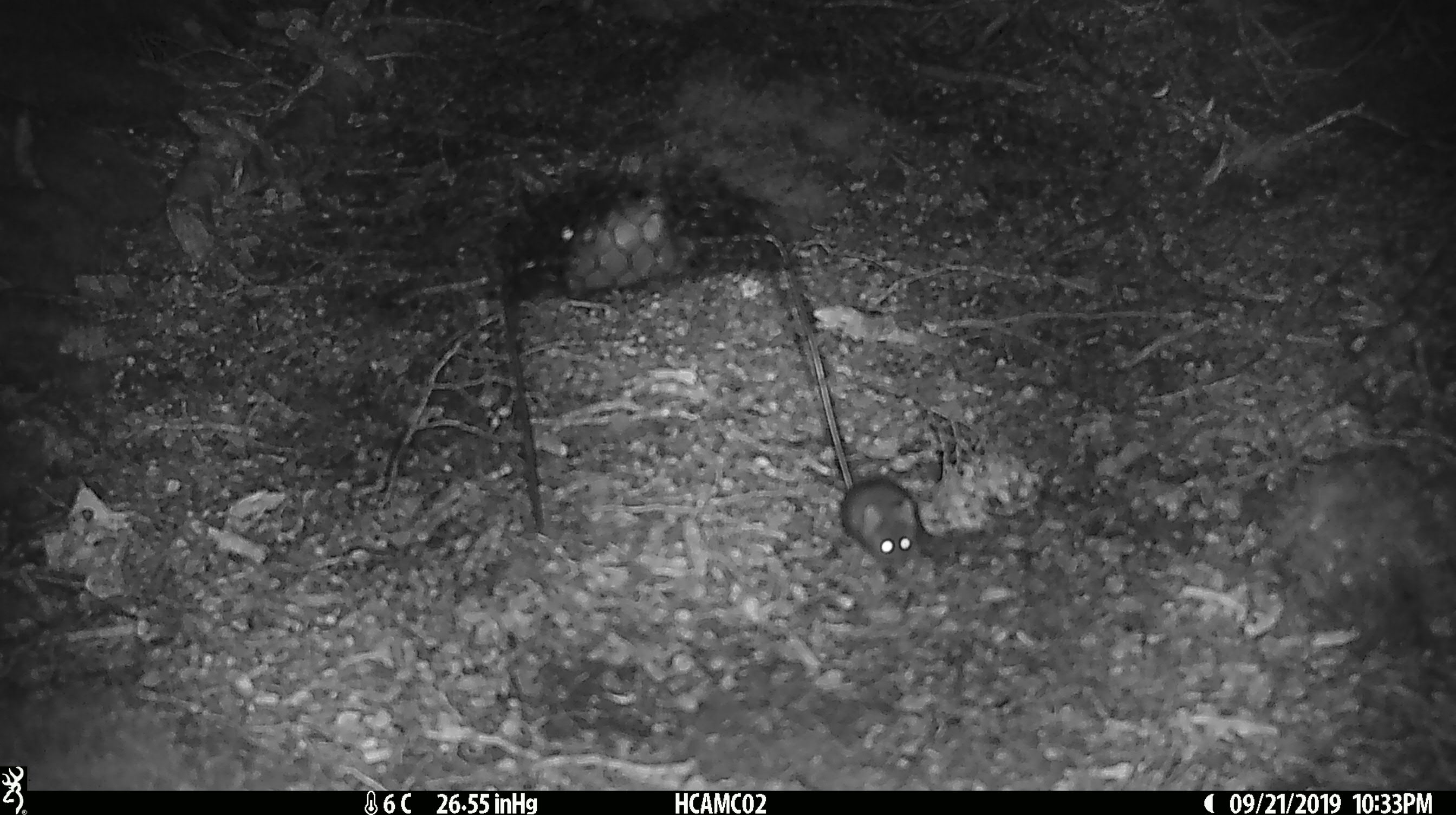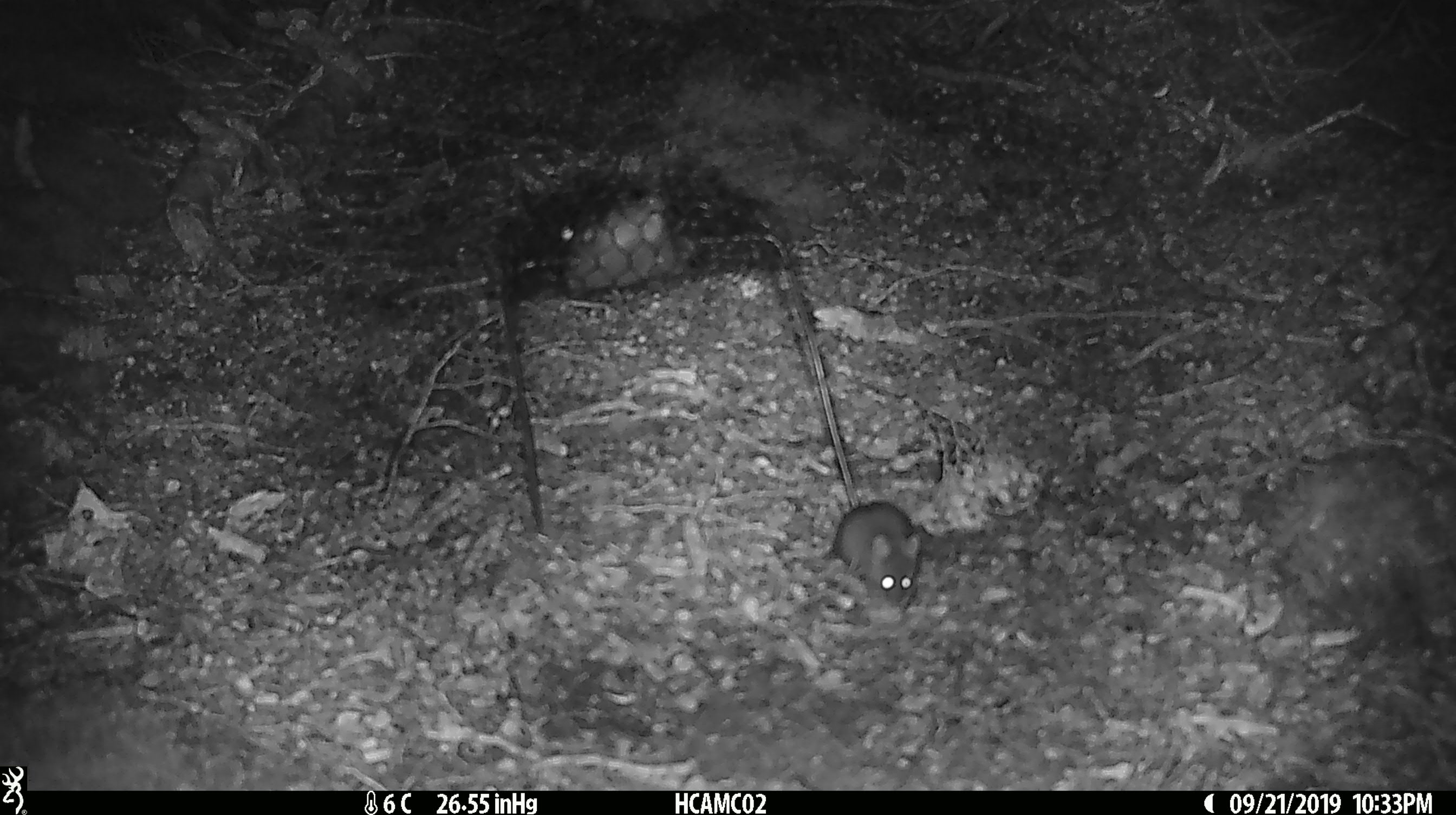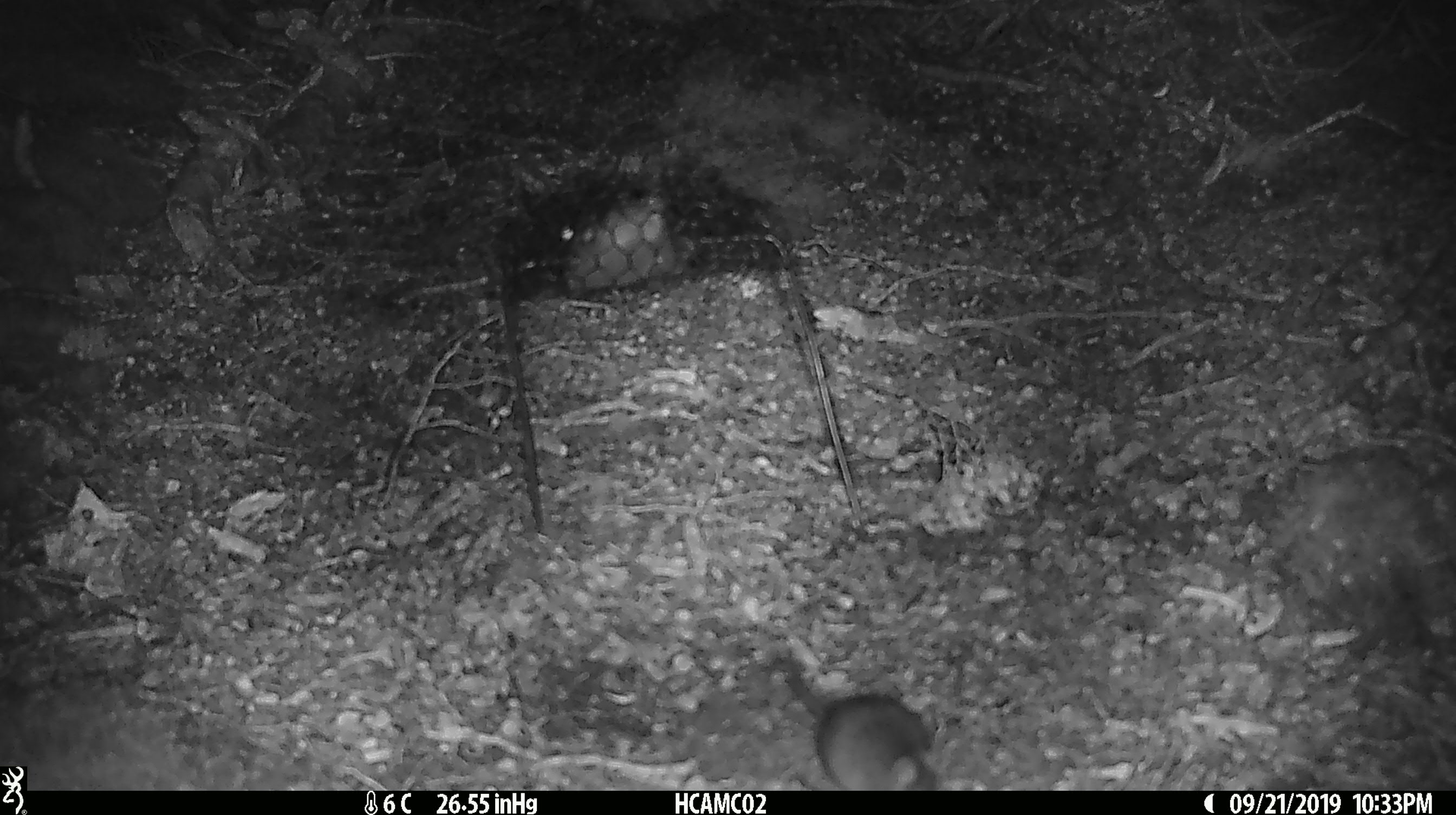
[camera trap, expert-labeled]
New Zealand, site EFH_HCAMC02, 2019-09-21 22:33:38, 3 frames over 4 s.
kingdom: Animalia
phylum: Chordata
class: Mammalia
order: Rodentia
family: Muridae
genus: Mus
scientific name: Mus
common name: mouse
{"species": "mouse (Mus)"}